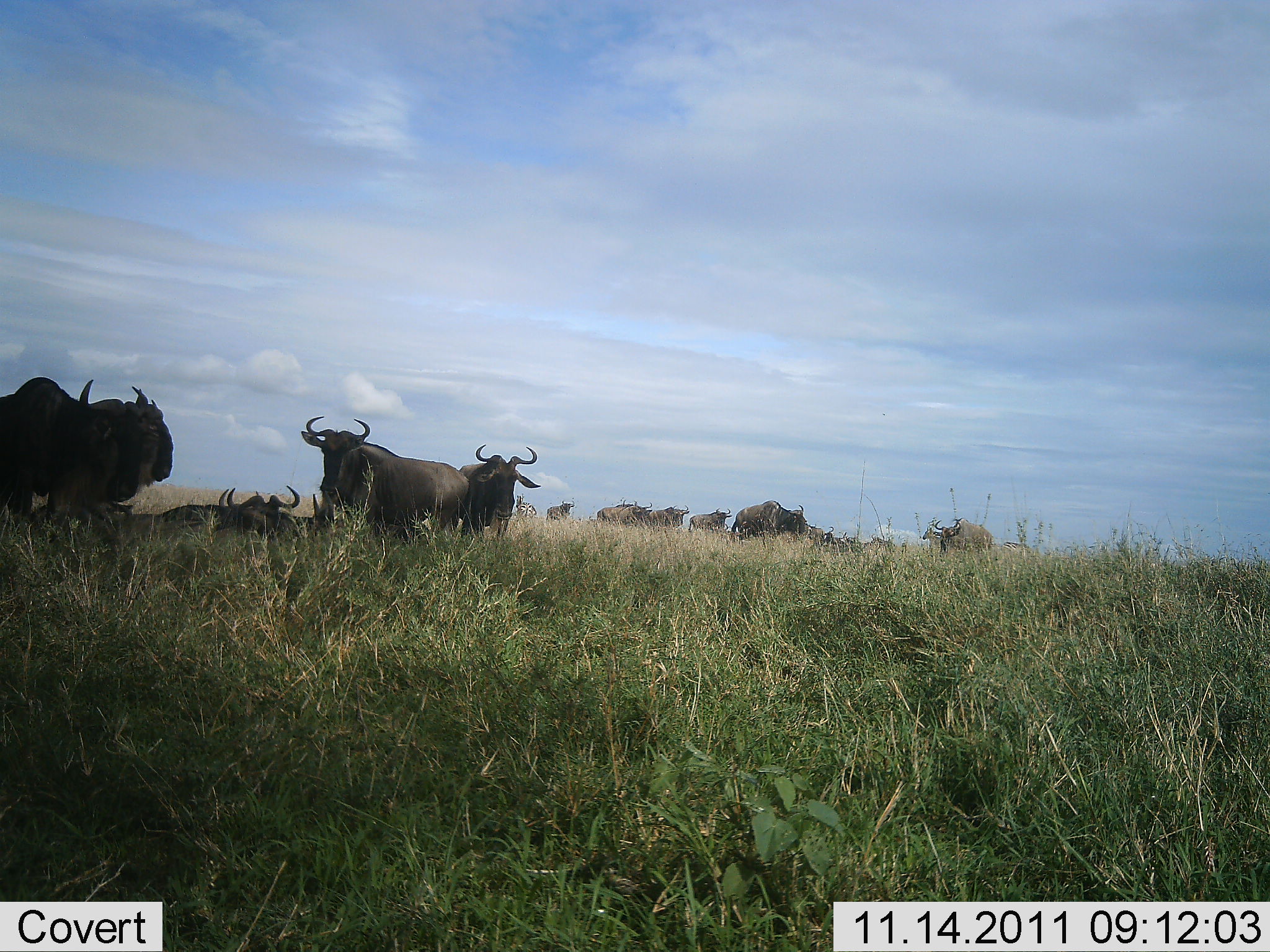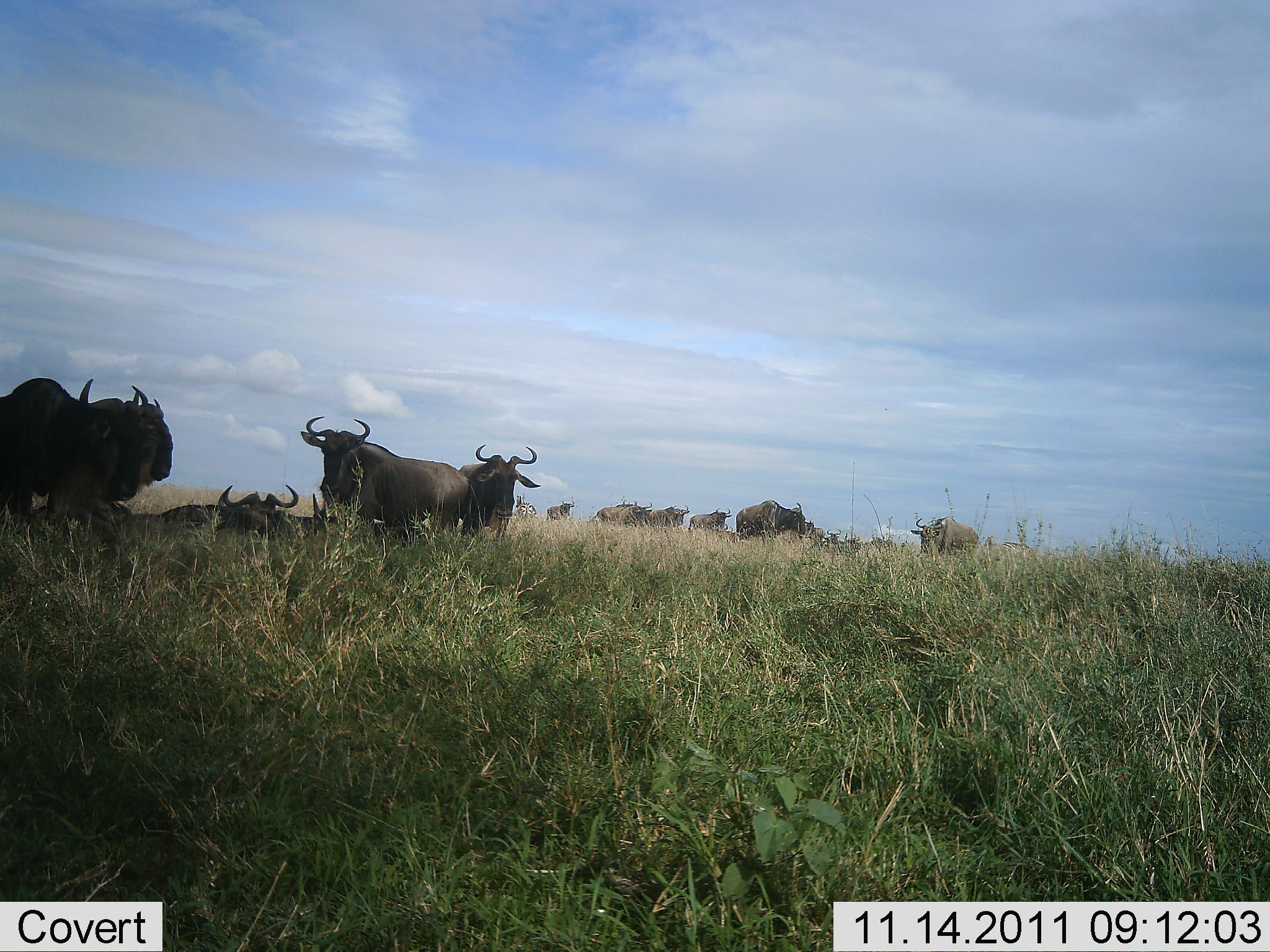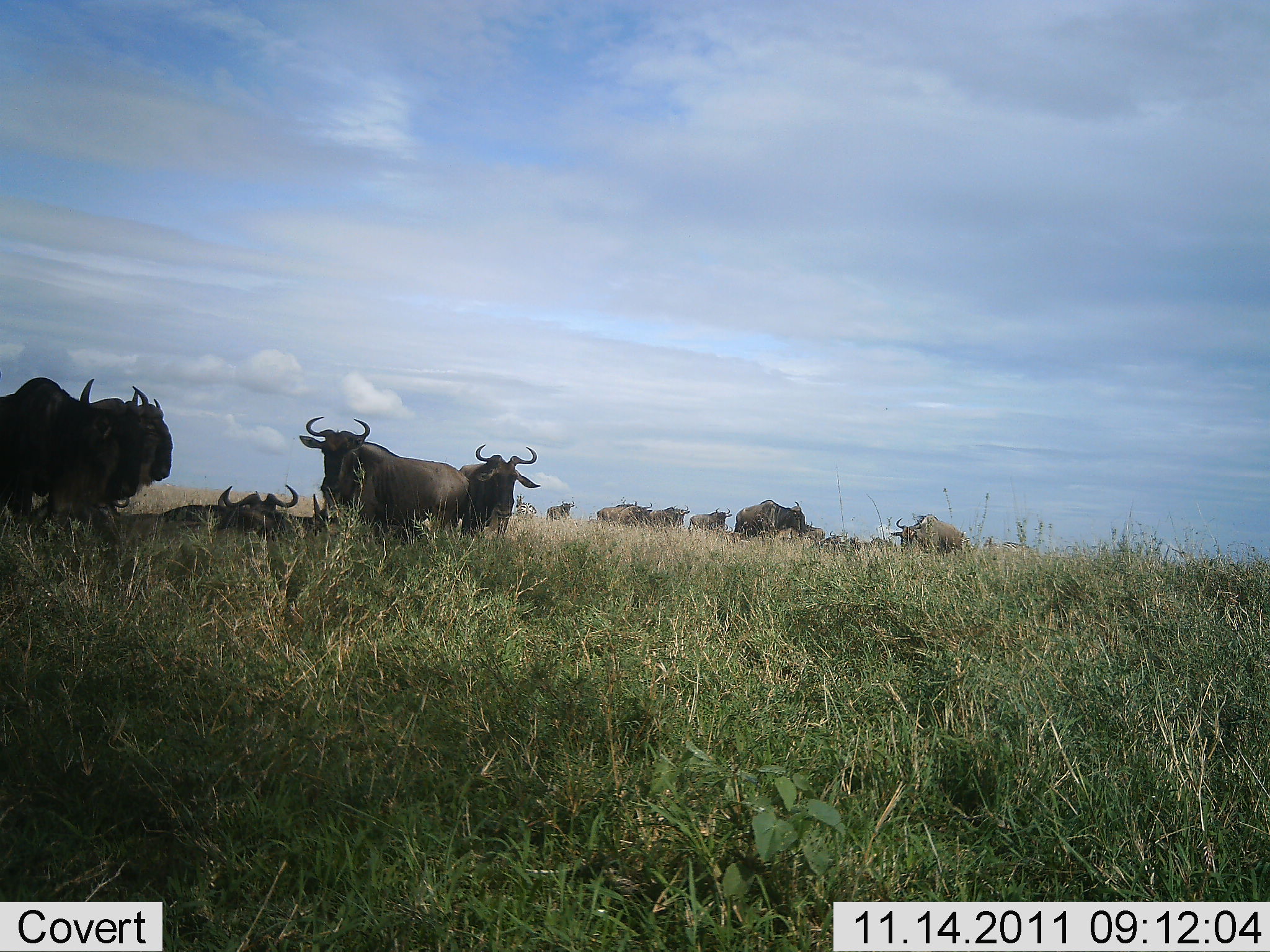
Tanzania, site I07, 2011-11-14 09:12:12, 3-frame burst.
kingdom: Animalia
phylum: Chordata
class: Mammalia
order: Artiodactyla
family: Bovidae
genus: Connochaetes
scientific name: Connochaetes taurinus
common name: blue wildebeest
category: wildebeest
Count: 11-50.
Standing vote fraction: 92%.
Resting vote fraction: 92%.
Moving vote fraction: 23%.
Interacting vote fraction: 8%.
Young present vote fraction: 0%.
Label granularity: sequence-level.